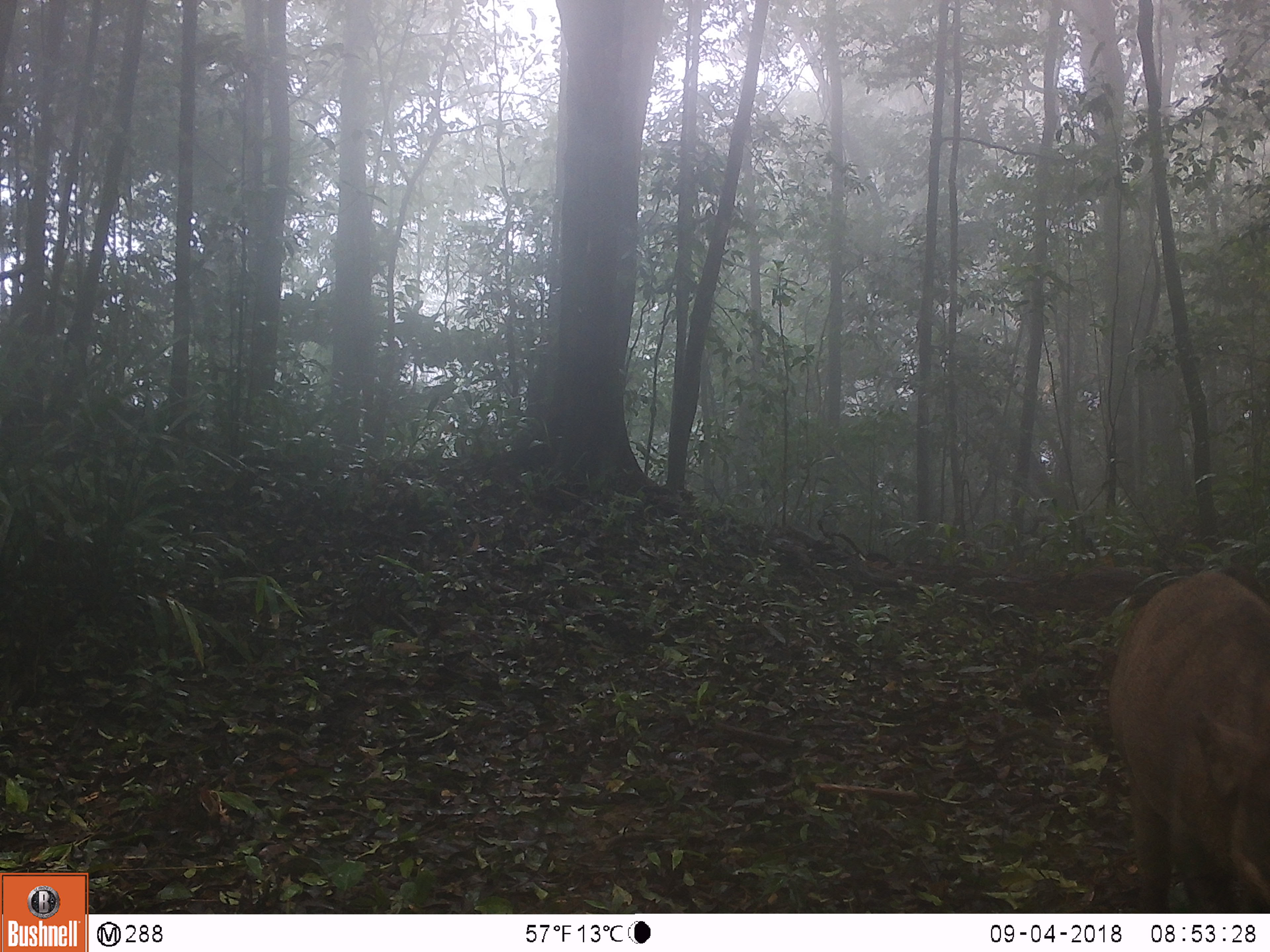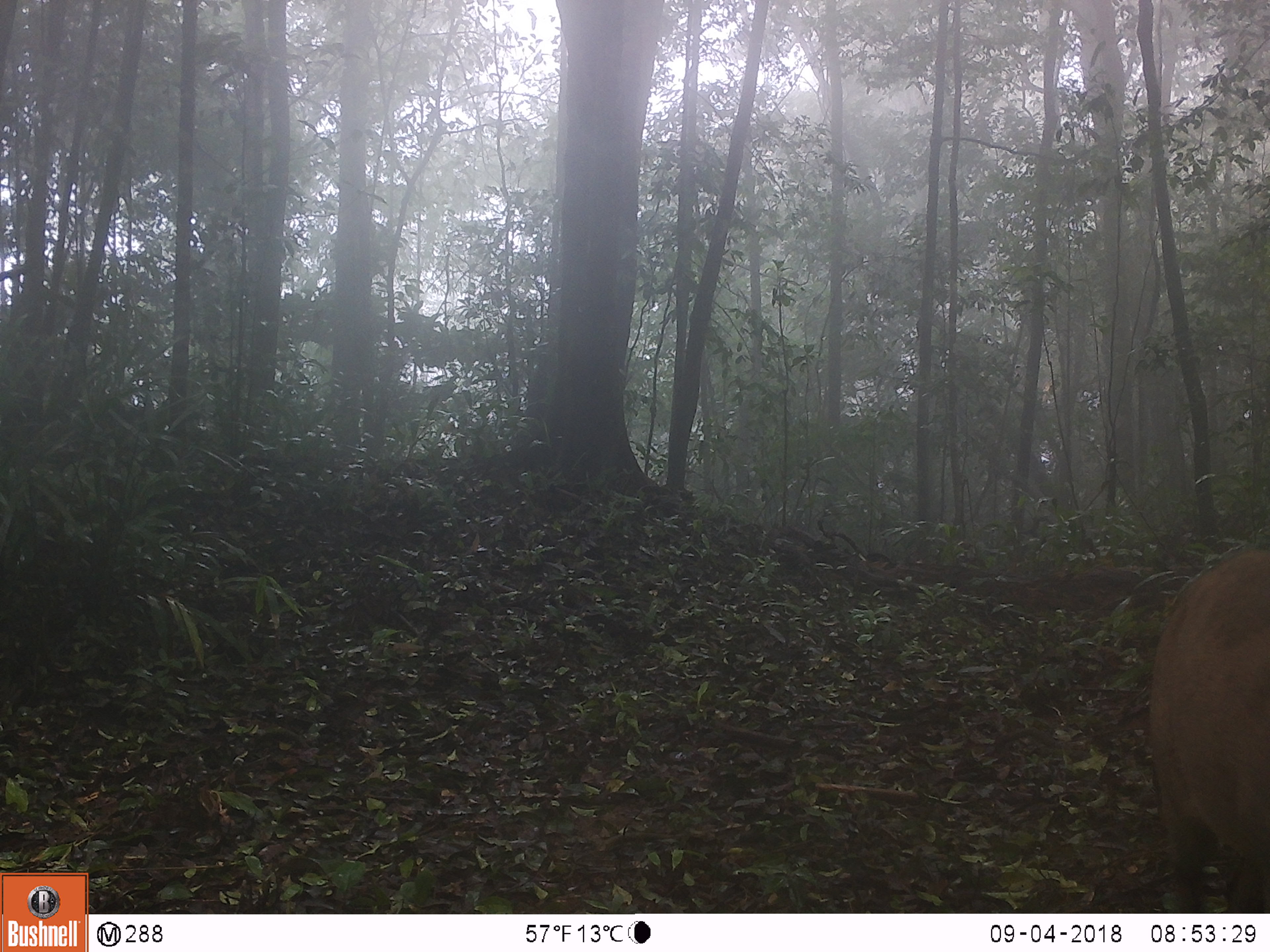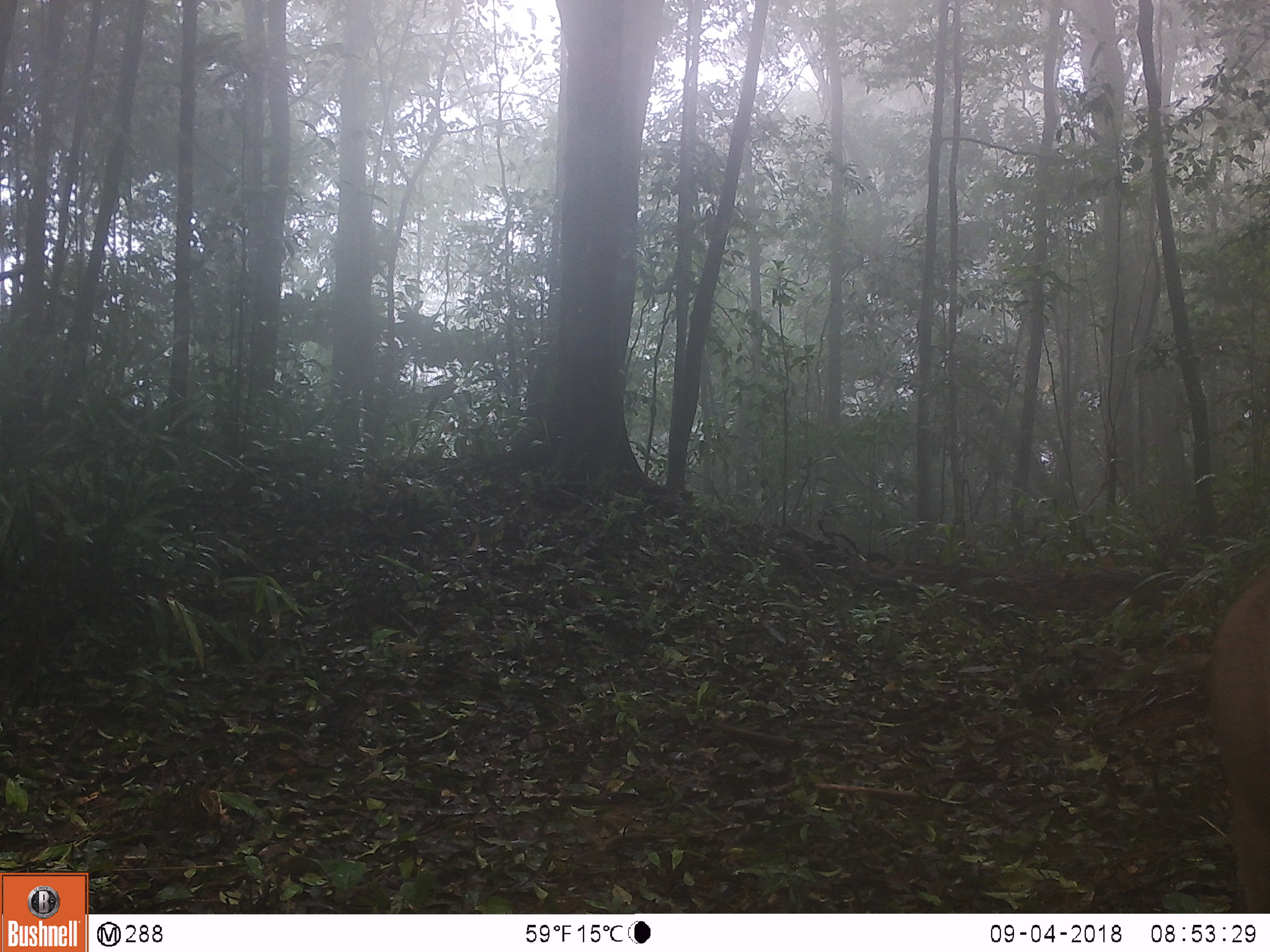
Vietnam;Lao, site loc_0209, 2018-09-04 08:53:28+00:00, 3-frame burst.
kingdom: Animalia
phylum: Chordata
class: Mammalia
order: Artiodactyla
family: Suidae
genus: Sus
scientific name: Sus scrofa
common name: eurasian wild pig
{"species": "eurasian wild pig (Sus scrofa)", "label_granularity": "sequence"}